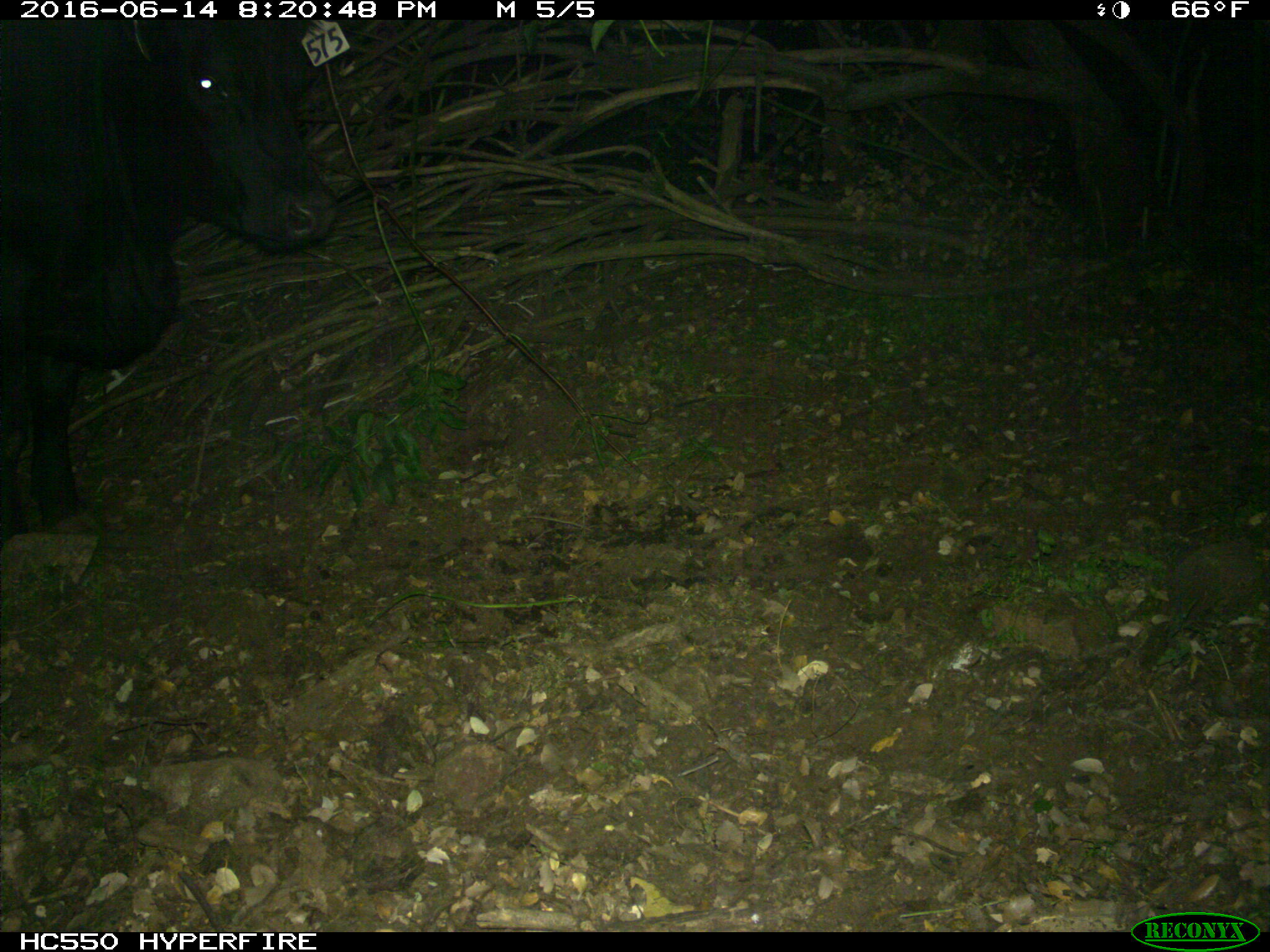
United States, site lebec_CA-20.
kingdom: Animalia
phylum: Chordata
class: Mammalia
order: Artiodactyla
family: Bovidae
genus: Bos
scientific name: Bos taurus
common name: domestic cow